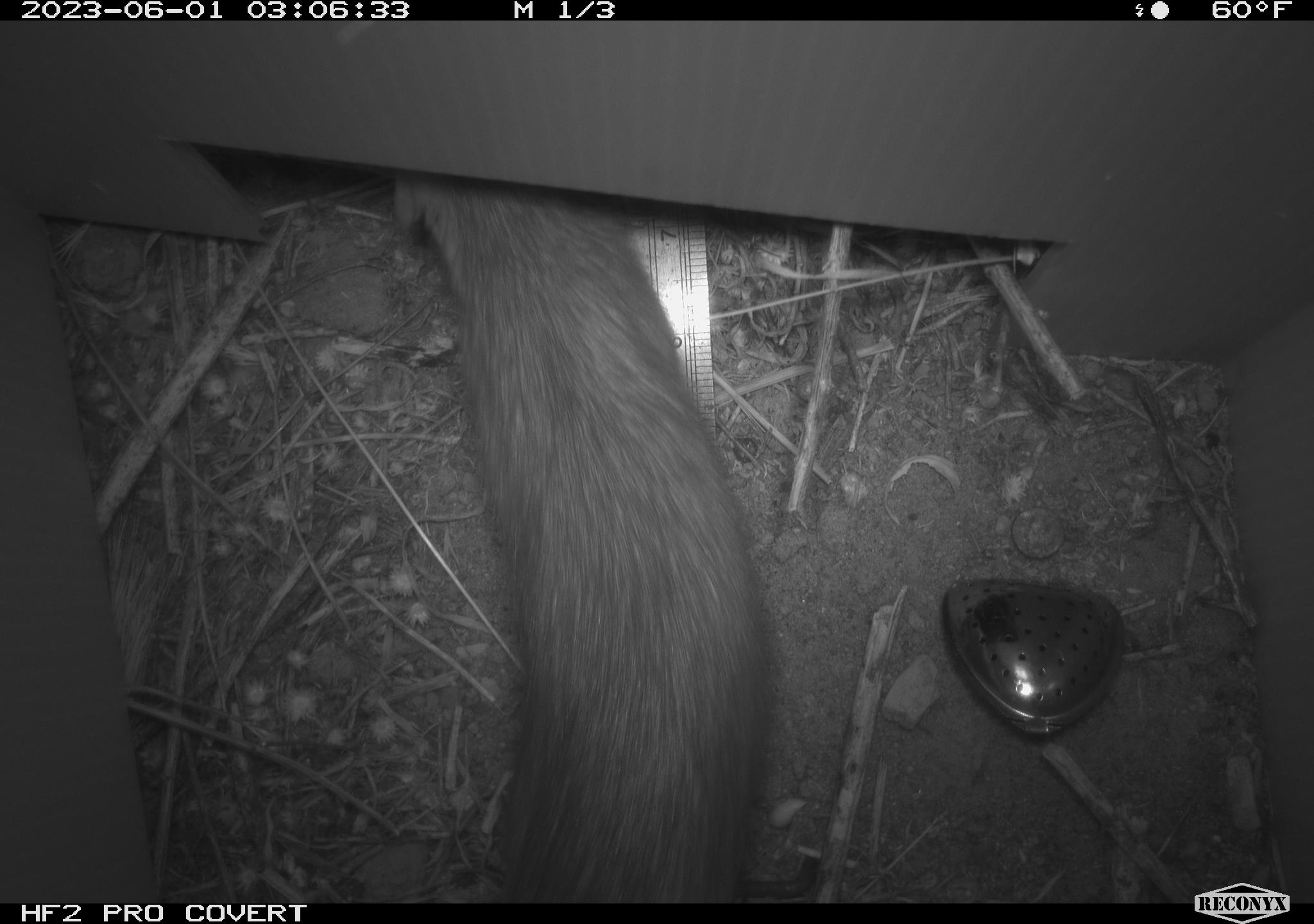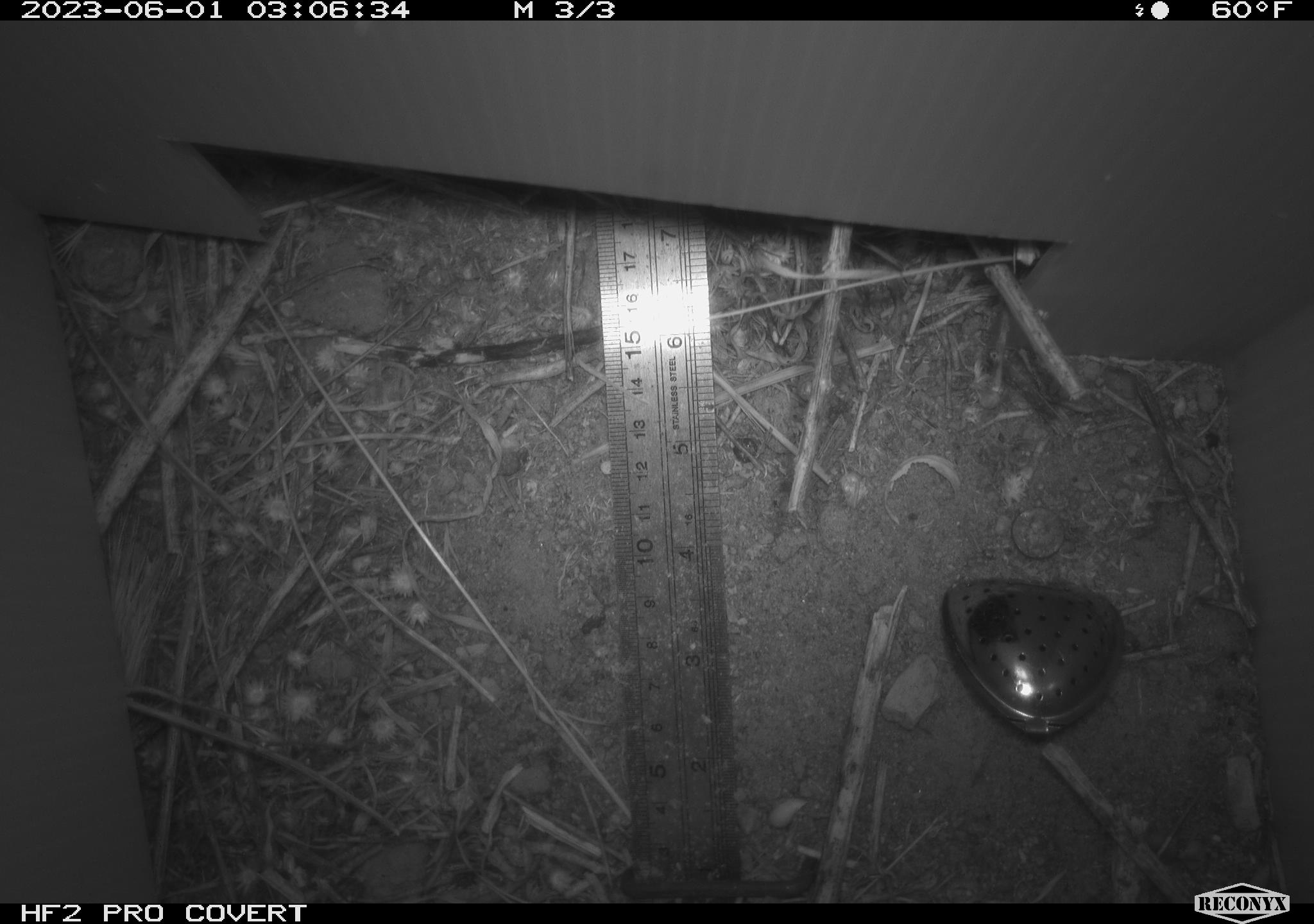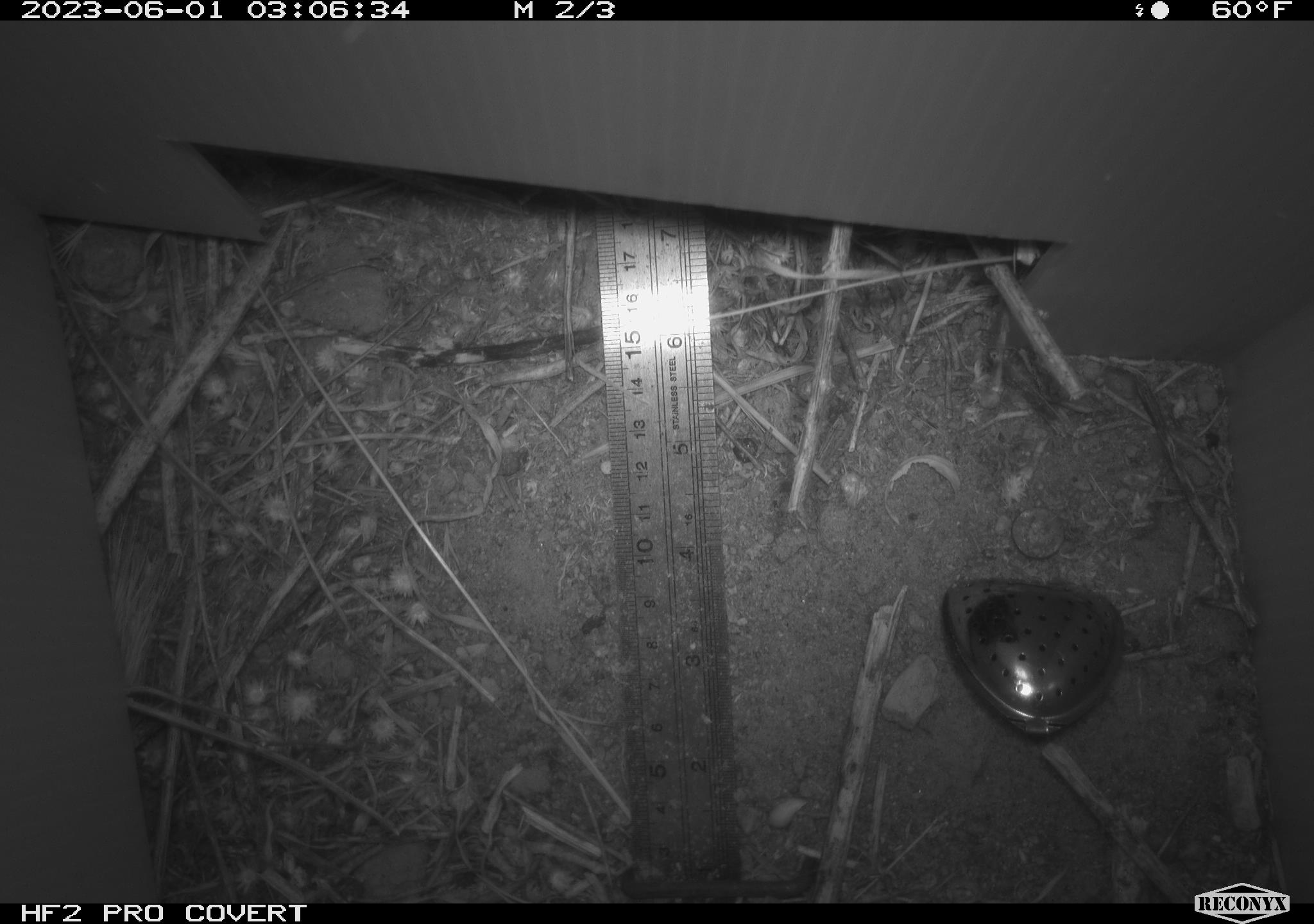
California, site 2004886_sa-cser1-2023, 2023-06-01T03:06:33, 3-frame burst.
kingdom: Animalia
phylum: Chordata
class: Mammalia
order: Rodentia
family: Muridae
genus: Rattus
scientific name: Rattus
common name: rat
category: rattus species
Rattus species (rat) (Rattus).